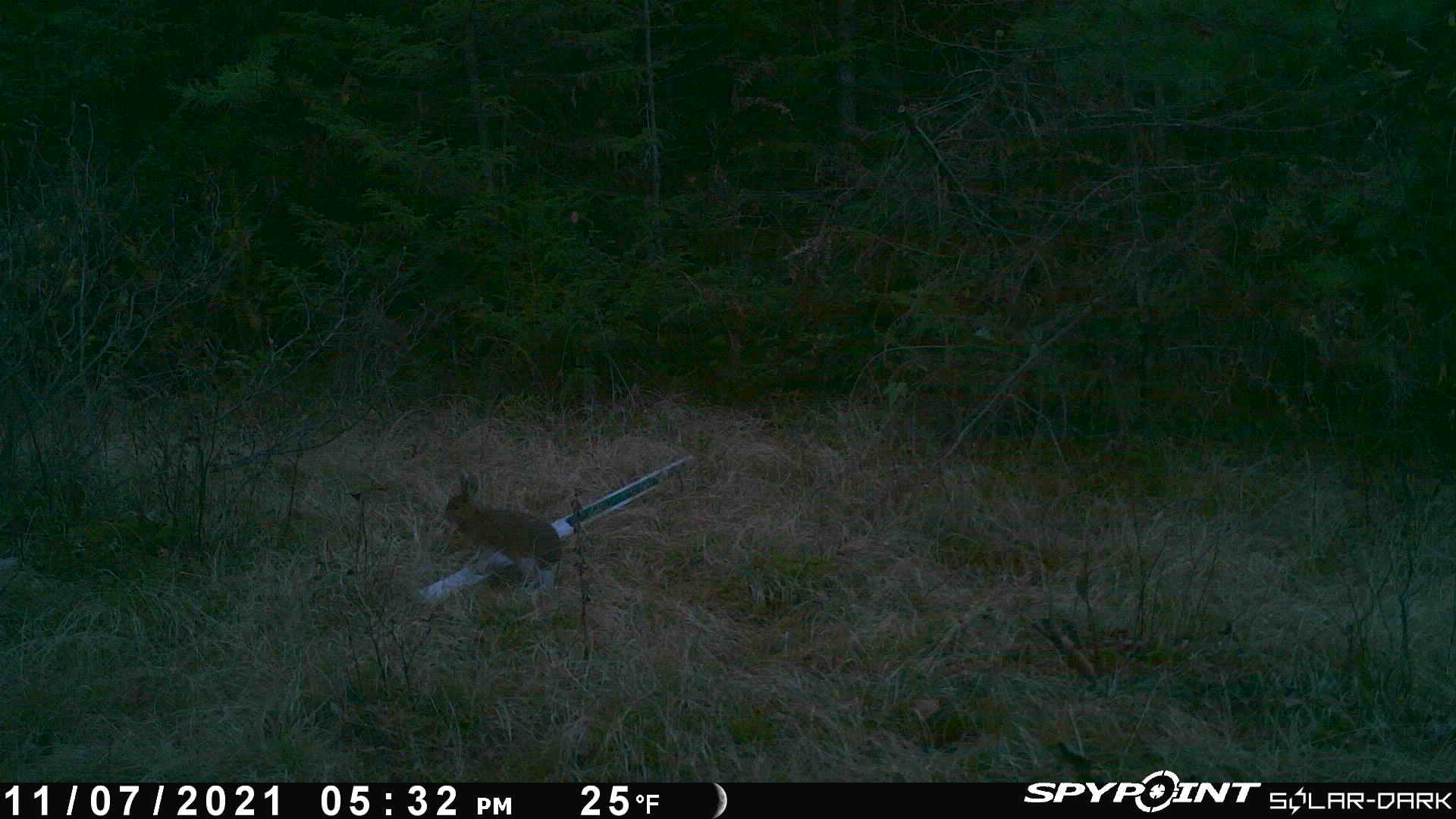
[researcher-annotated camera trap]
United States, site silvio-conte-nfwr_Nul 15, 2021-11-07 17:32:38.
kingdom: Animalia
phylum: Chordata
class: Mammalia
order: Lagomorpha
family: Leporidae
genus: Lepus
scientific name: Lepus americanus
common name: snowshoe hare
Snowshoe hare (Lepus americanus).